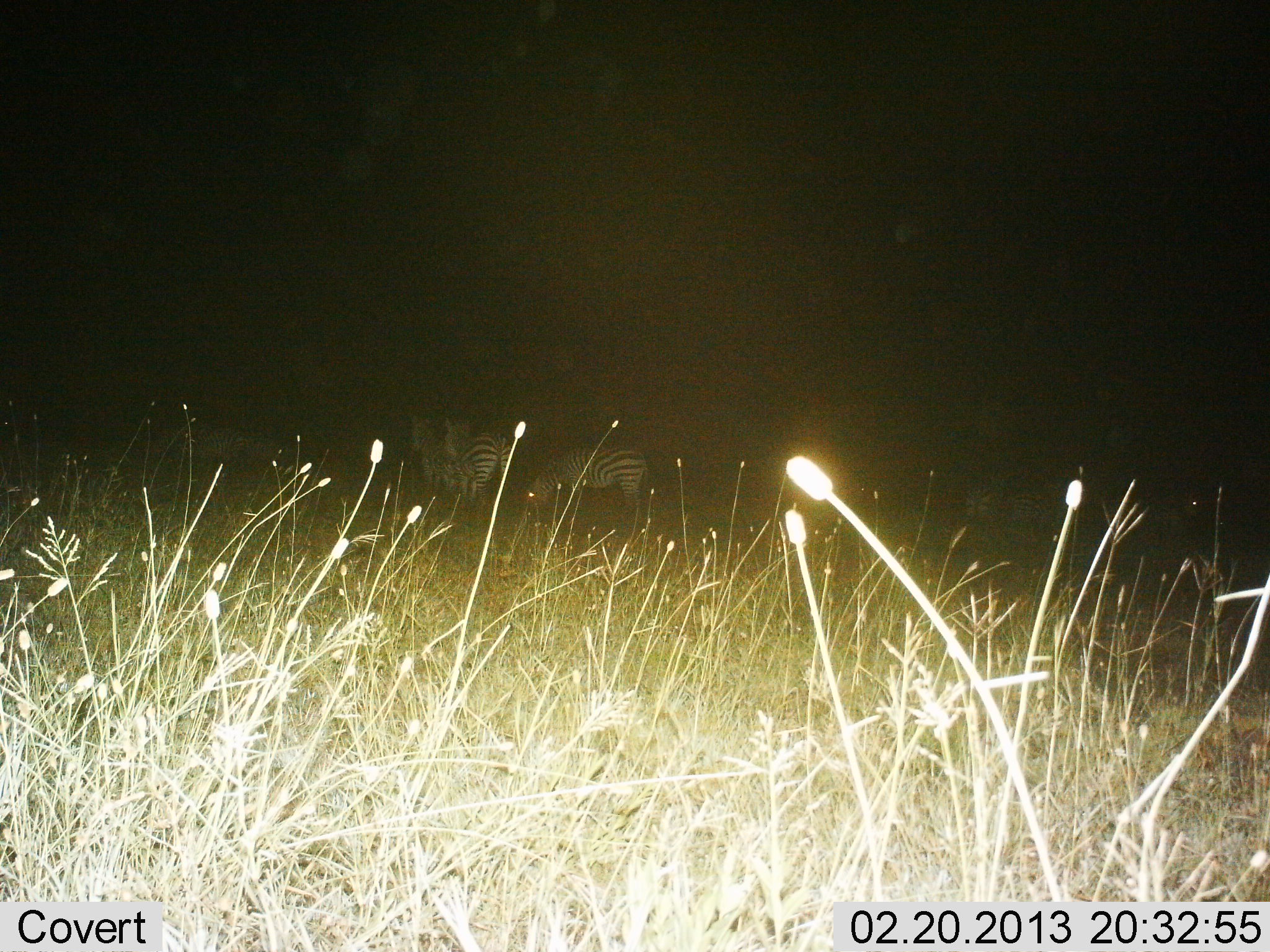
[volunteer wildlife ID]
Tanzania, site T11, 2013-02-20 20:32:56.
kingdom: Animalia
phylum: Chordata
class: Mammalia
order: Perissodactyla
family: Equidae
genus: Equus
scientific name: Equus quagga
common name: plains zebra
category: zebra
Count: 5.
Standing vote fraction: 65%.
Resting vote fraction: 12%.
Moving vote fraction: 12%.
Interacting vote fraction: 0%.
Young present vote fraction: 0%.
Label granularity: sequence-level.